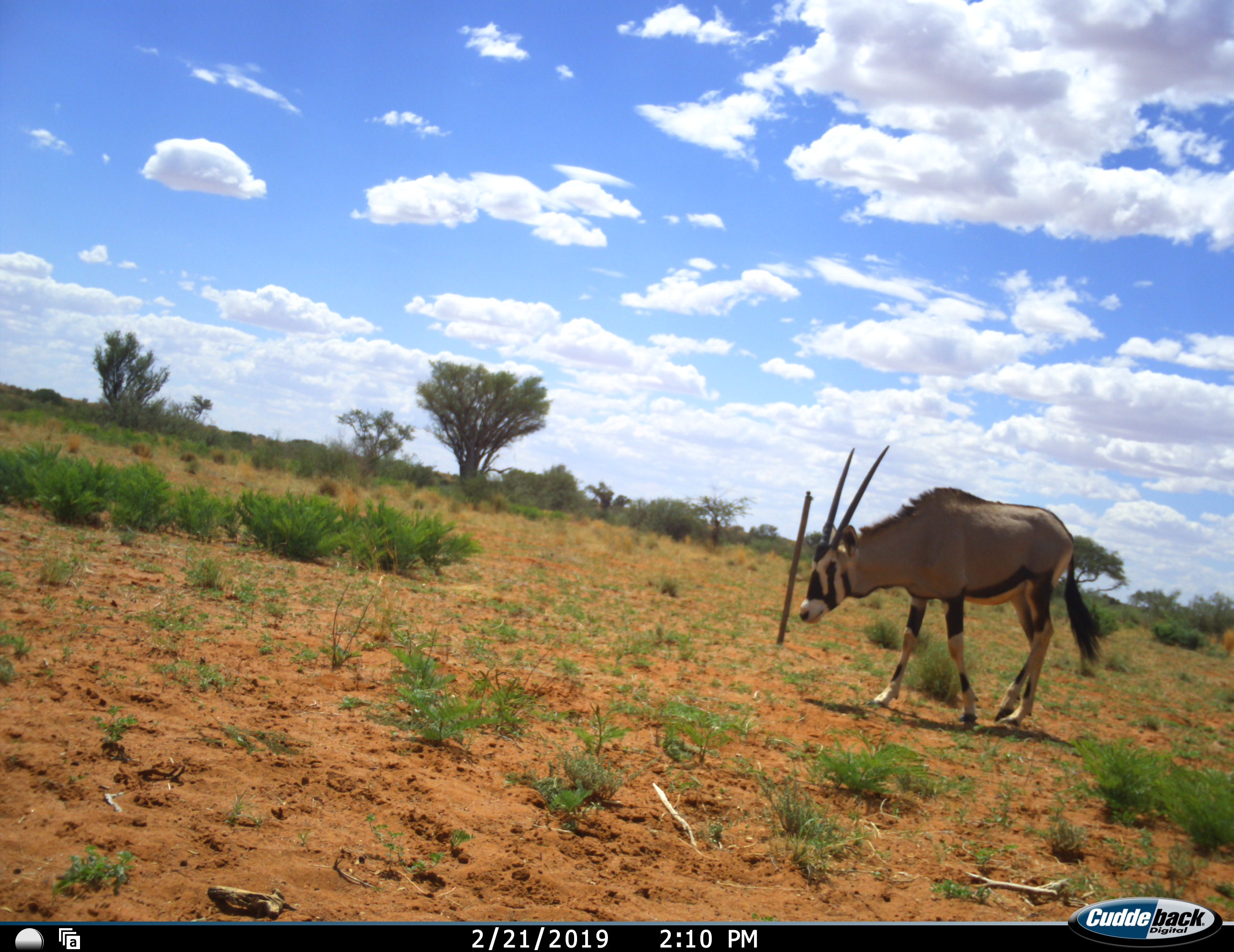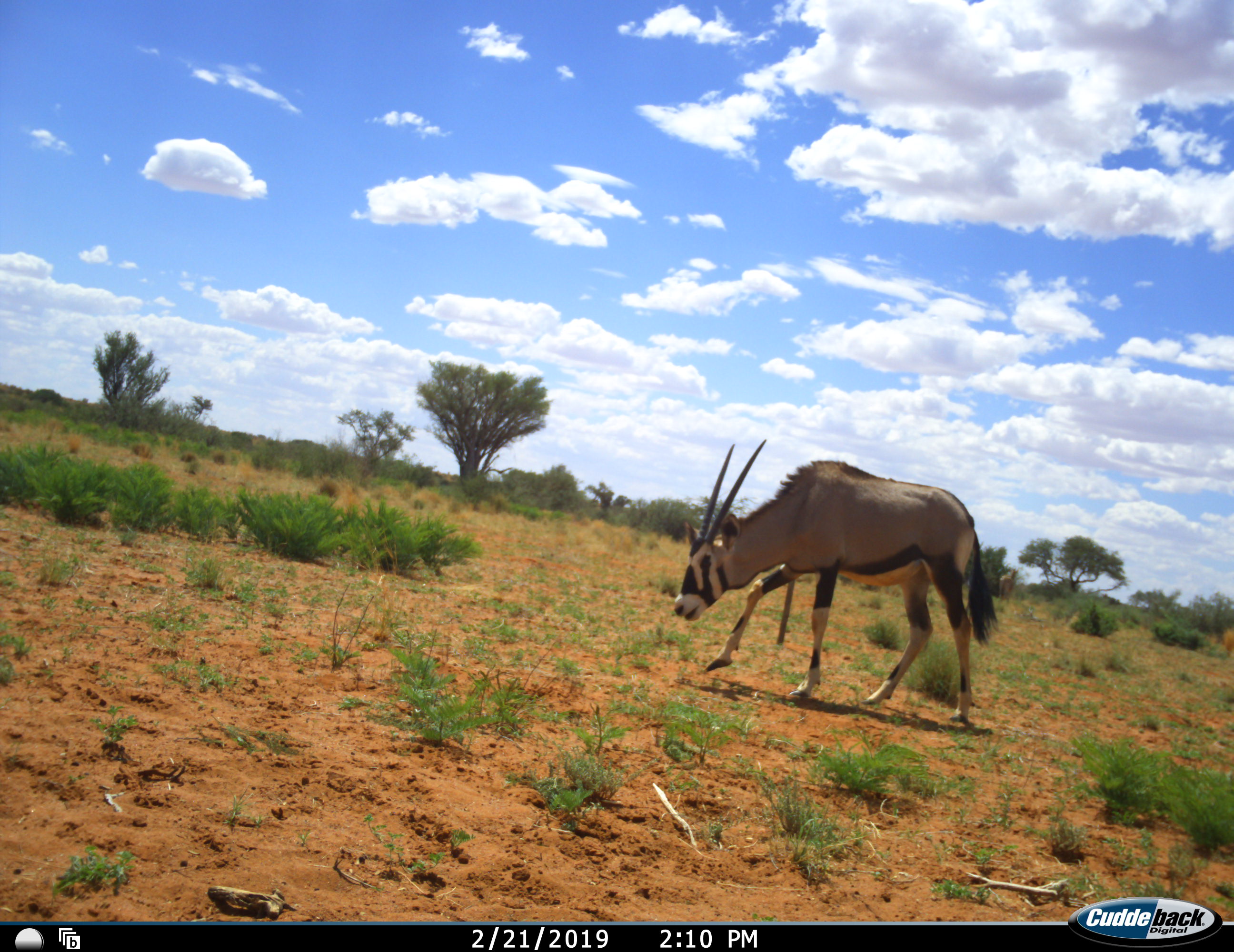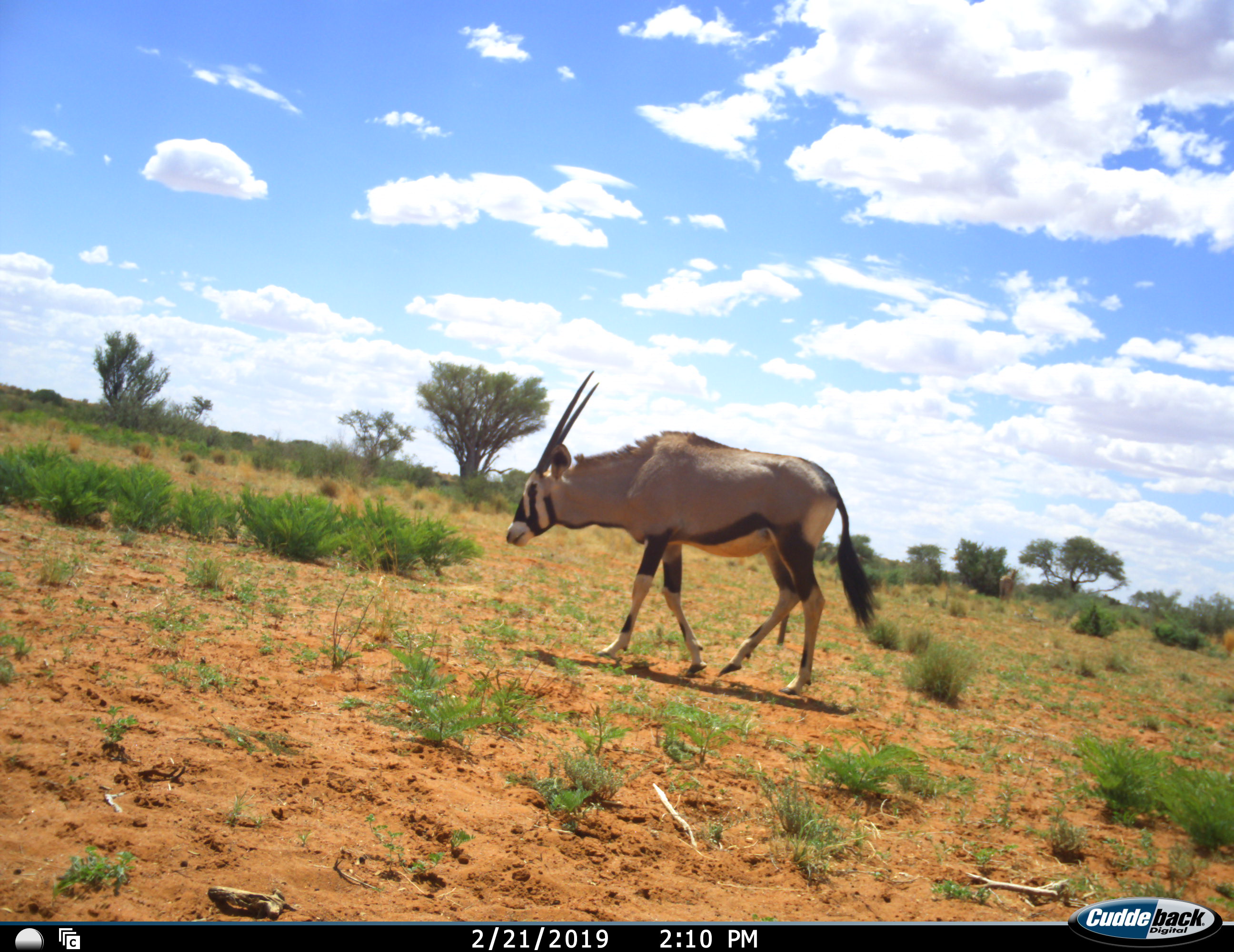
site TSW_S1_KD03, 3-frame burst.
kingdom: Animalia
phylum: Chordata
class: Mammalia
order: Artiodactyla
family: Bovidae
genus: Oryx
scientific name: Oryx gazella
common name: gemsbok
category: oryx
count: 1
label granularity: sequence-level